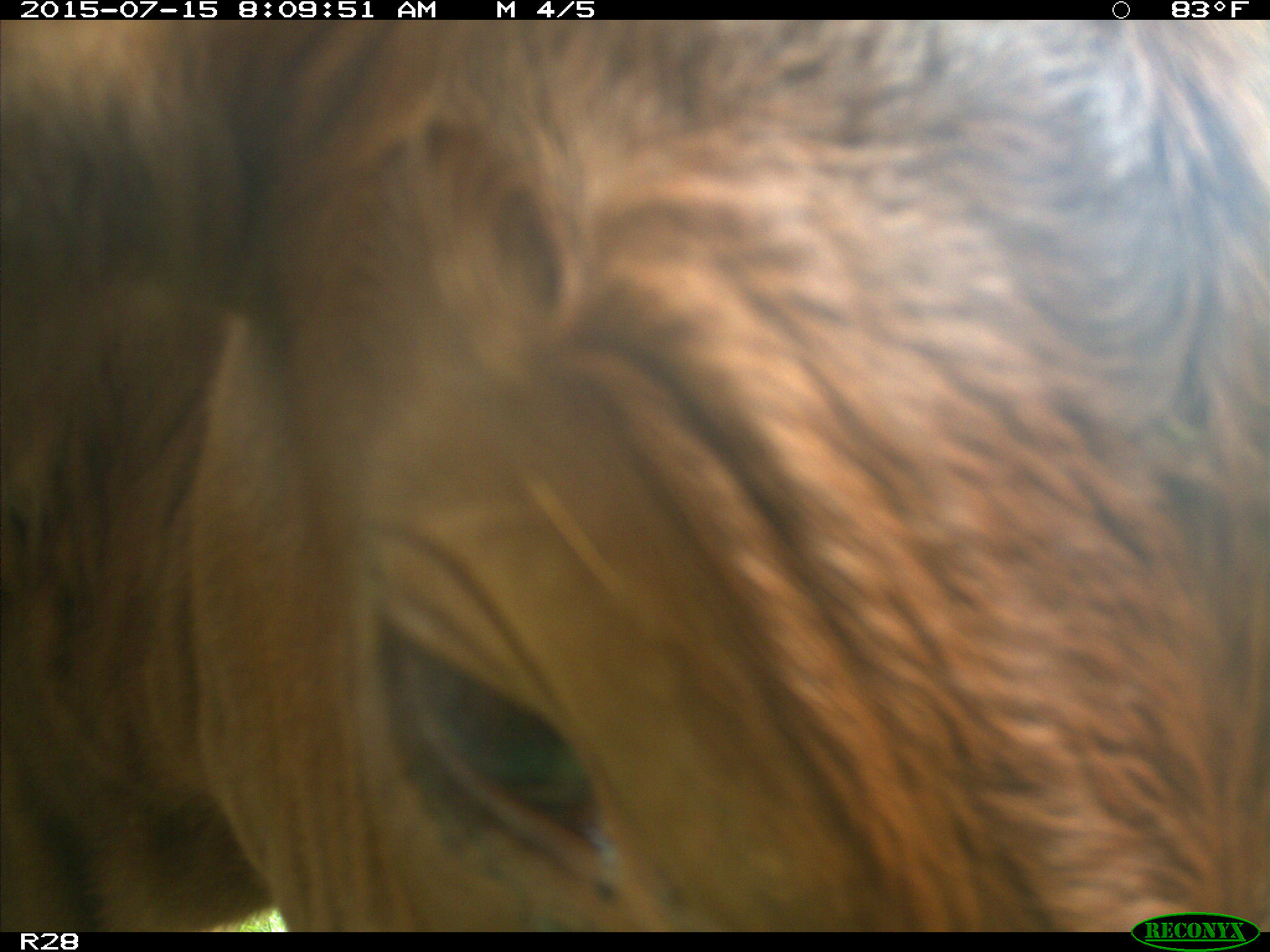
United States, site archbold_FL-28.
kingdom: Animalia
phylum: Chordata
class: Mammalia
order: Artiodactyla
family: Bovidae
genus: Bos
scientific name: Bos taurus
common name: domestic cow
Bos taurus (domestic cow).